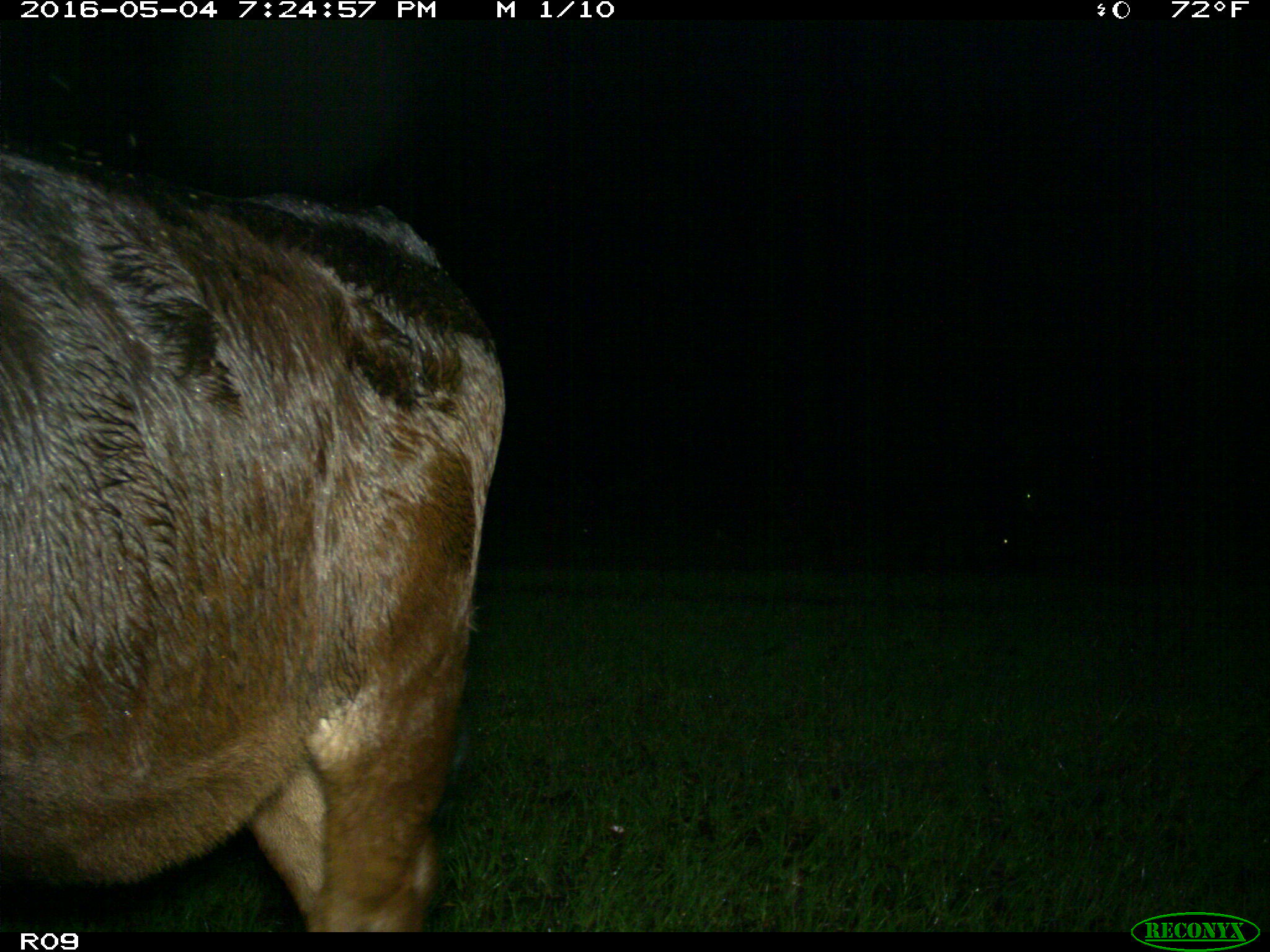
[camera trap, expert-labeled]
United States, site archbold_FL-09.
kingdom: Animalia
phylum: Chordata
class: Mammalia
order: Artiodactyla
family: Bovidae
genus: Bos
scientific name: Bos taurus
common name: domestic cow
Bos taurus (domestic cow).